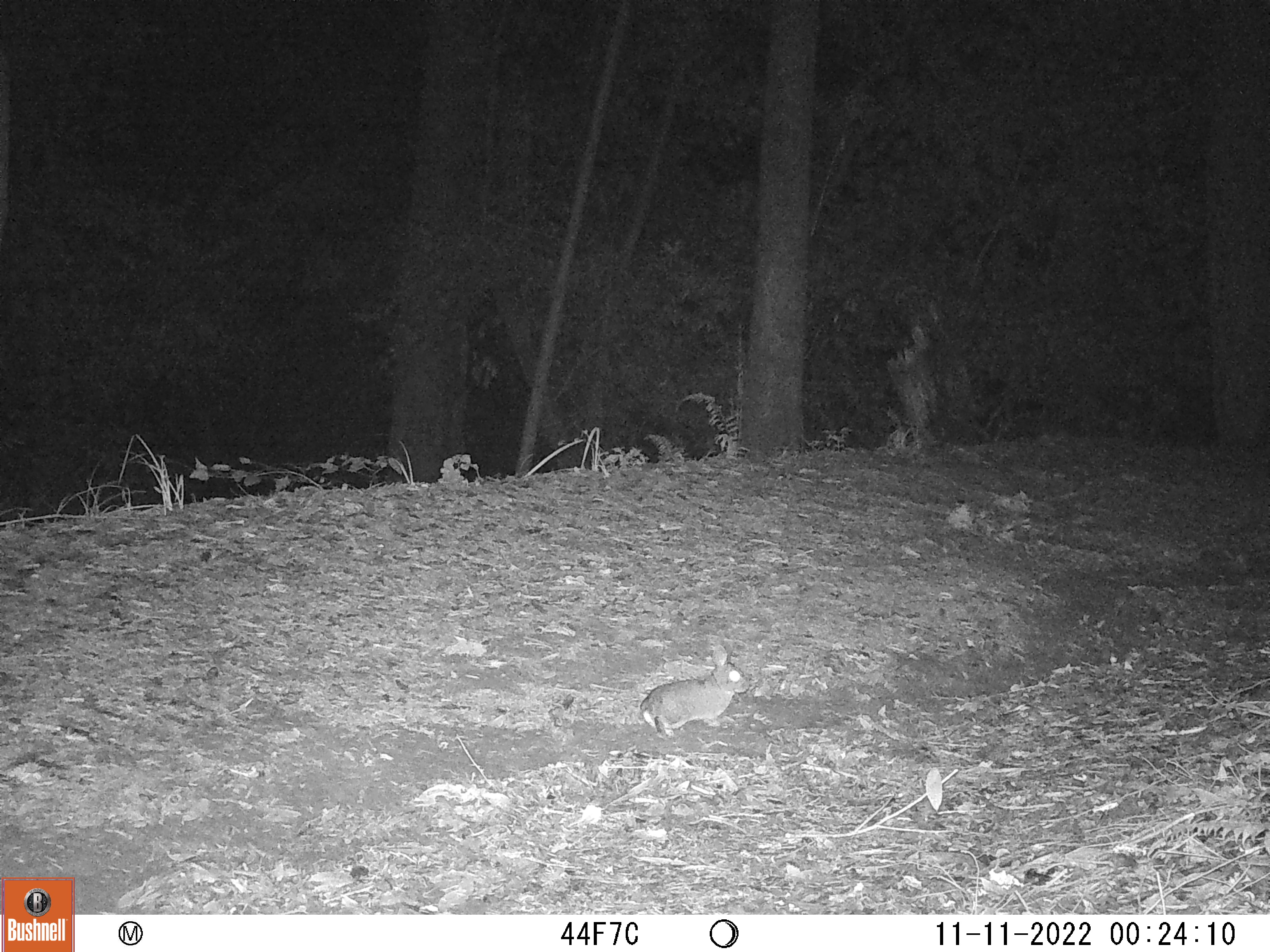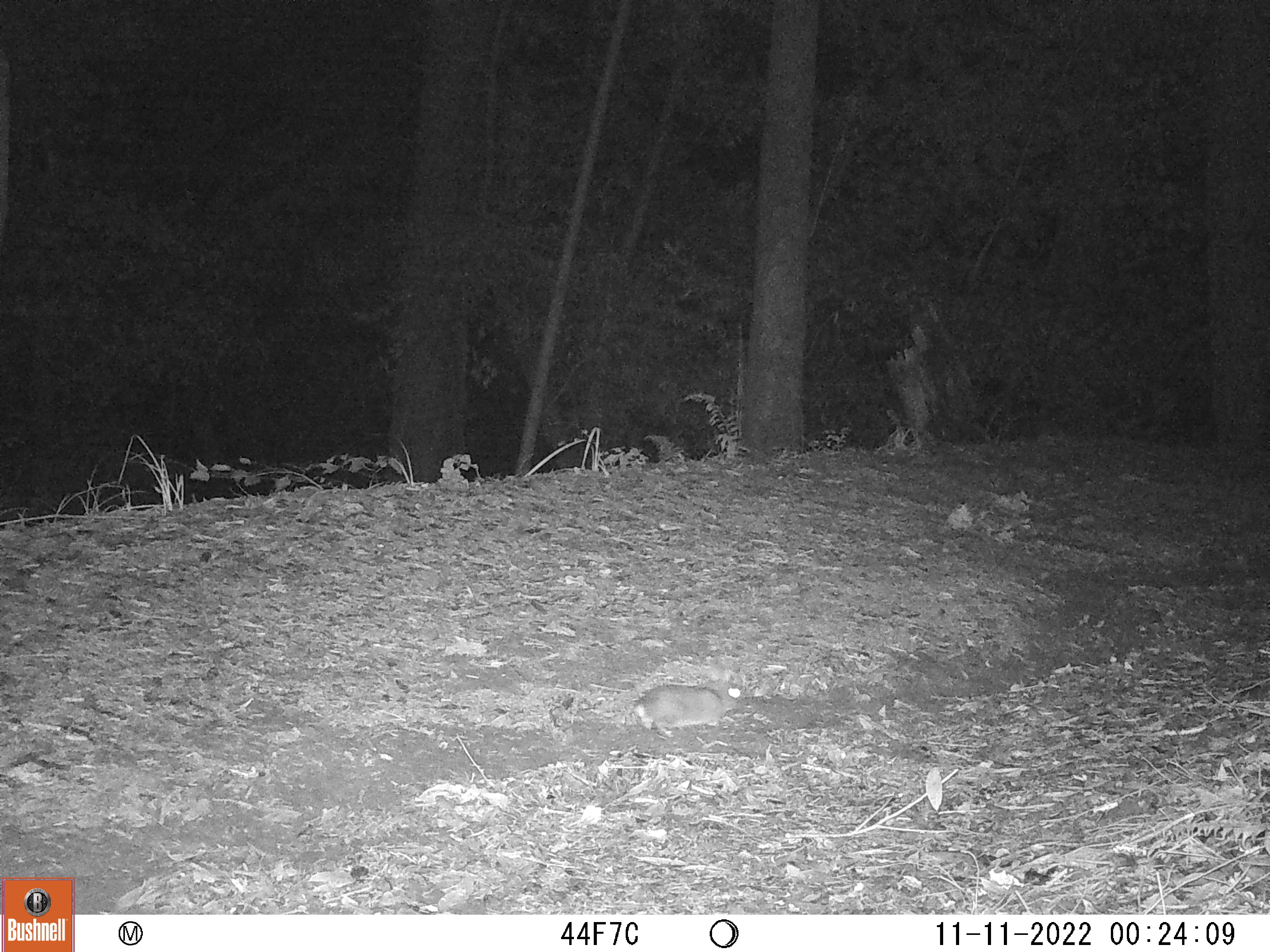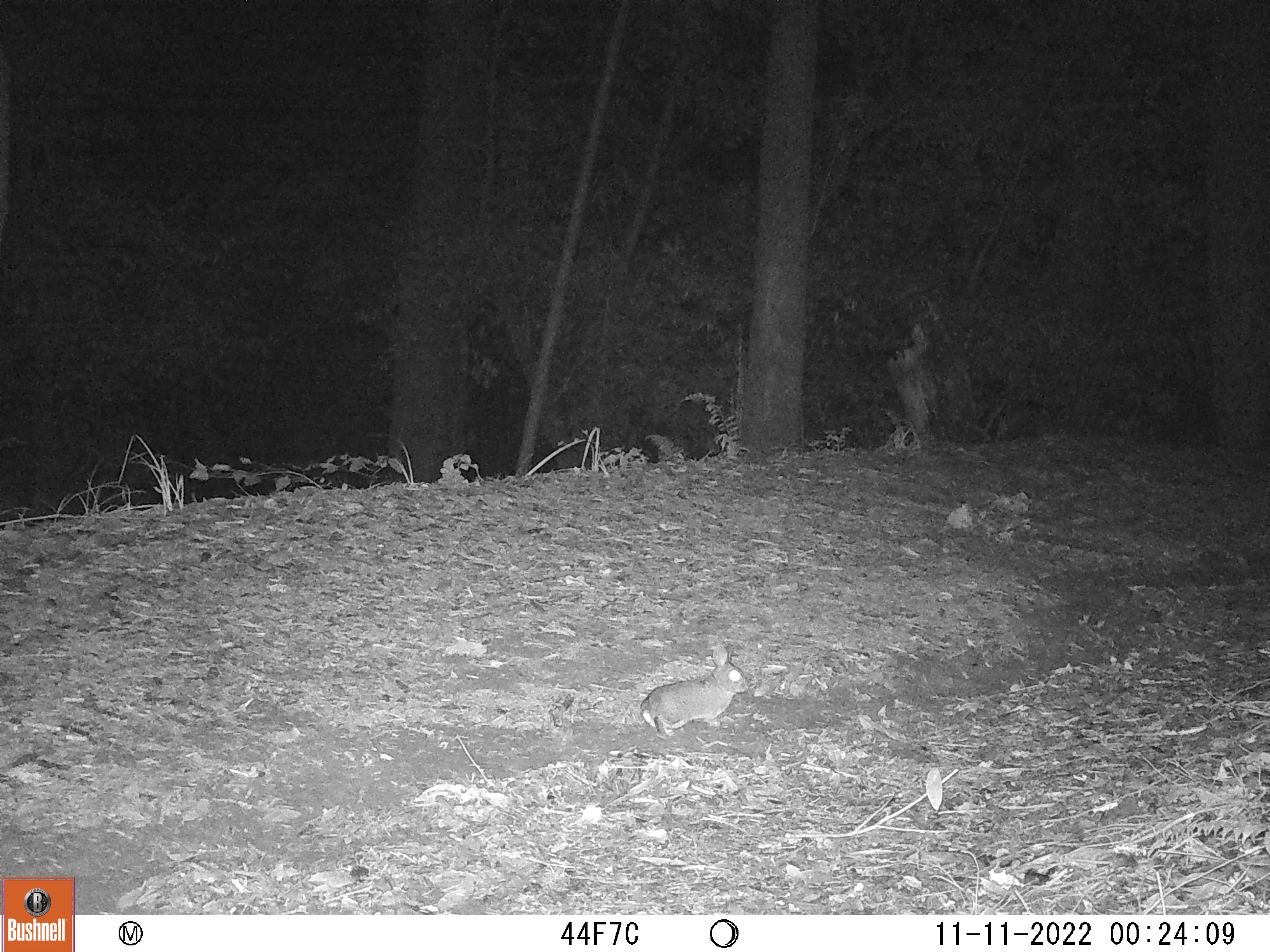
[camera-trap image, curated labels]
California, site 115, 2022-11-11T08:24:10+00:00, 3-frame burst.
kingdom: Animalia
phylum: Chordata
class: Mammalia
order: Lagomorpha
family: Leporidae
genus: Sylvilagus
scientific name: Sylvilagus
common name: cottontail rabbit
Cottontail rabbit (Sylvilagus).